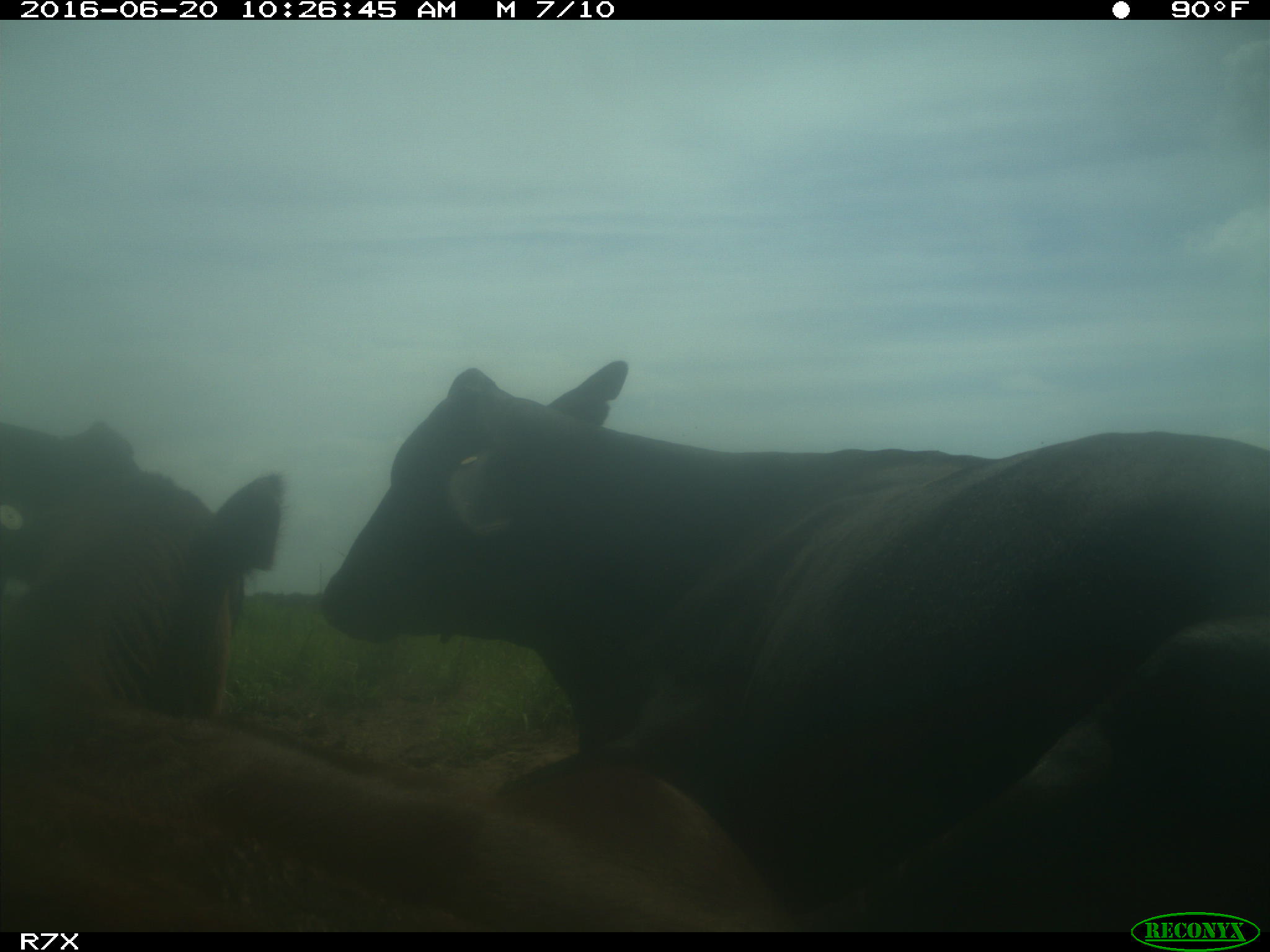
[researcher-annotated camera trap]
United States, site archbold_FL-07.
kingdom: Animalia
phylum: Chordata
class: Mammalia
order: Artiodactyla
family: Bovidae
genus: Bos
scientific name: Bos taurus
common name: domestic cow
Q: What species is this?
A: Bos taurus (domestic cow).